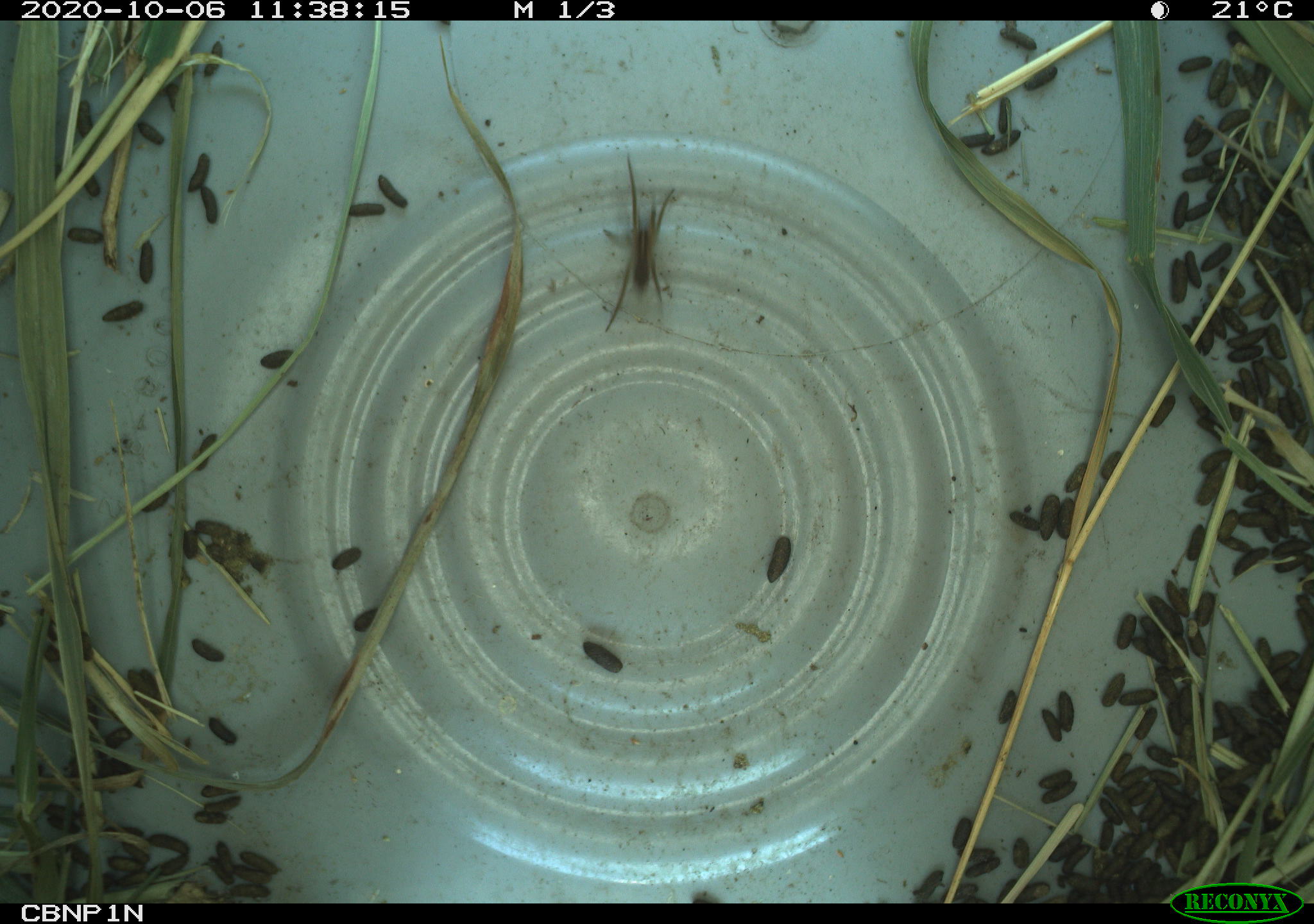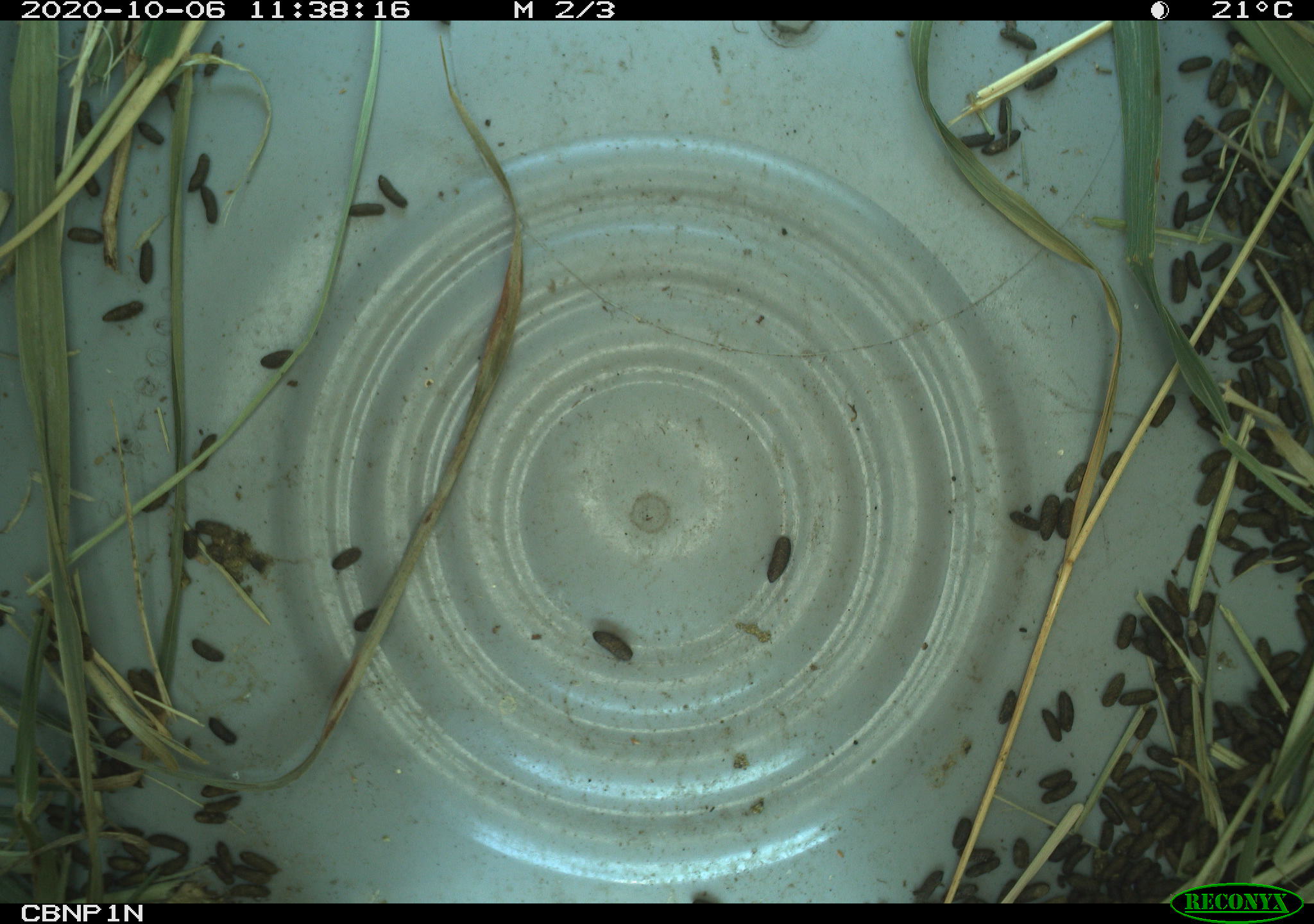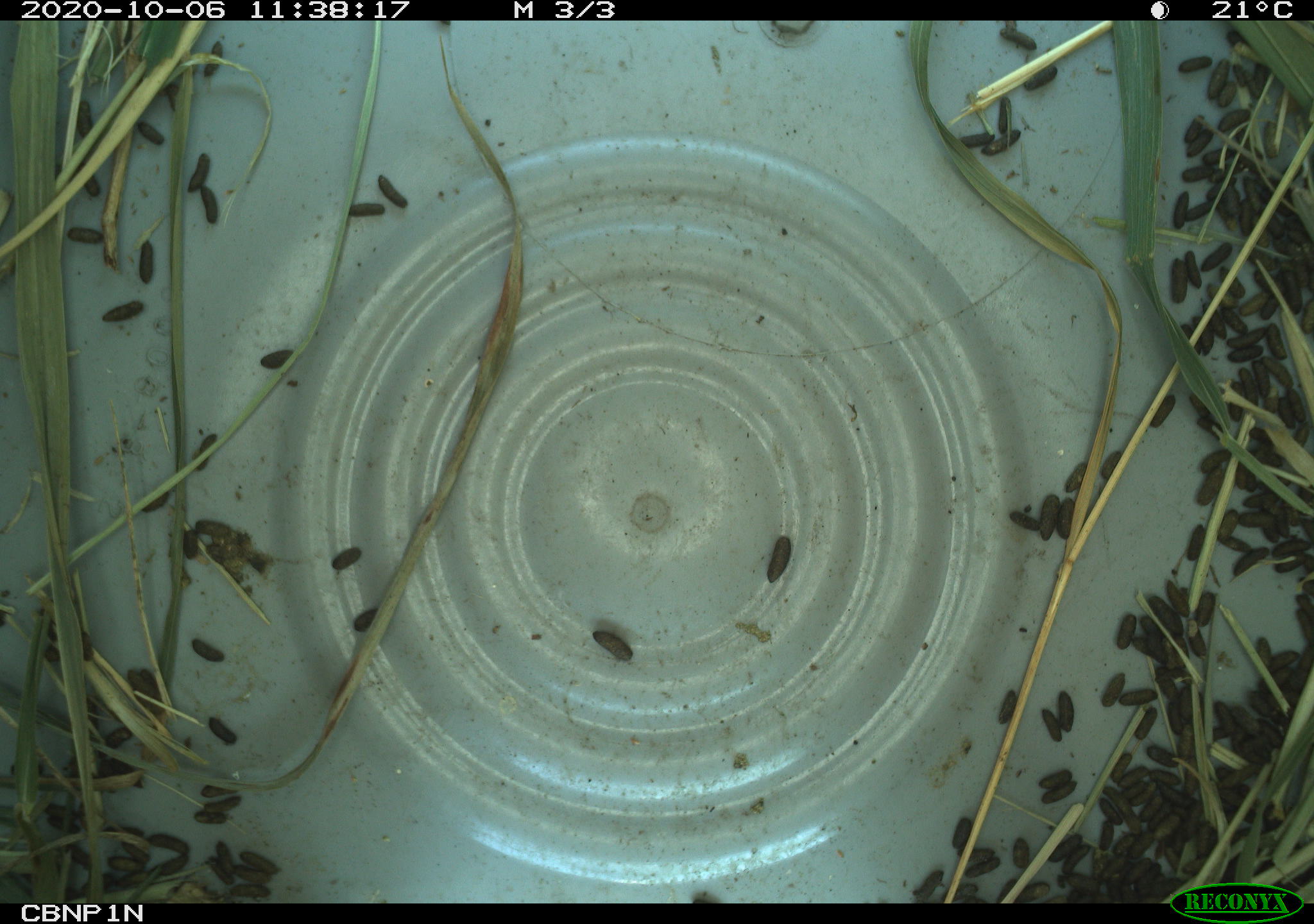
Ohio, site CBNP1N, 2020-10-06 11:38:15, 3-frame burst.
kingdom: Animalia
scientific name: Animalia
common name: animal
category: invertebrate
Invertebrate (animal) (Animalia).